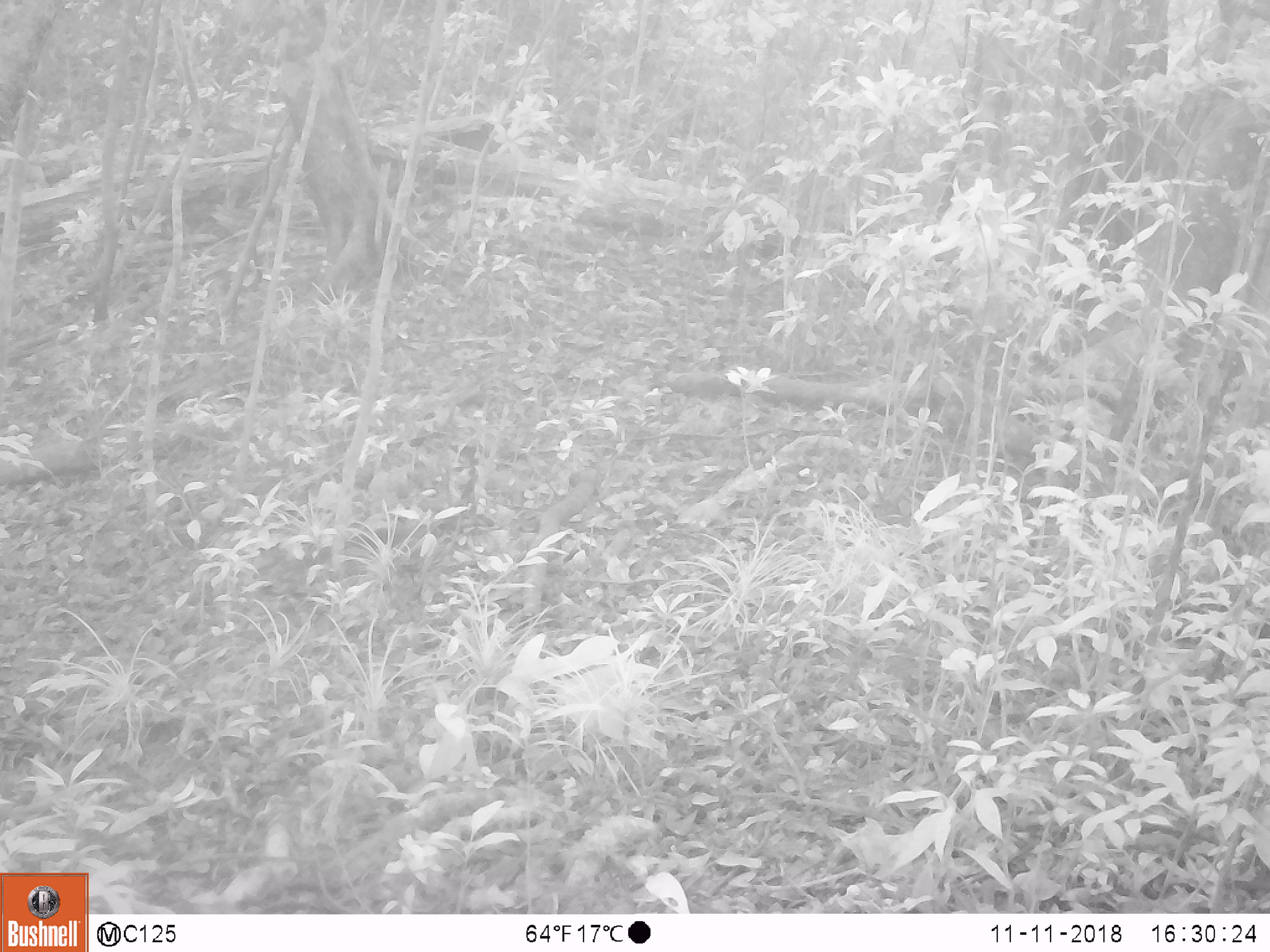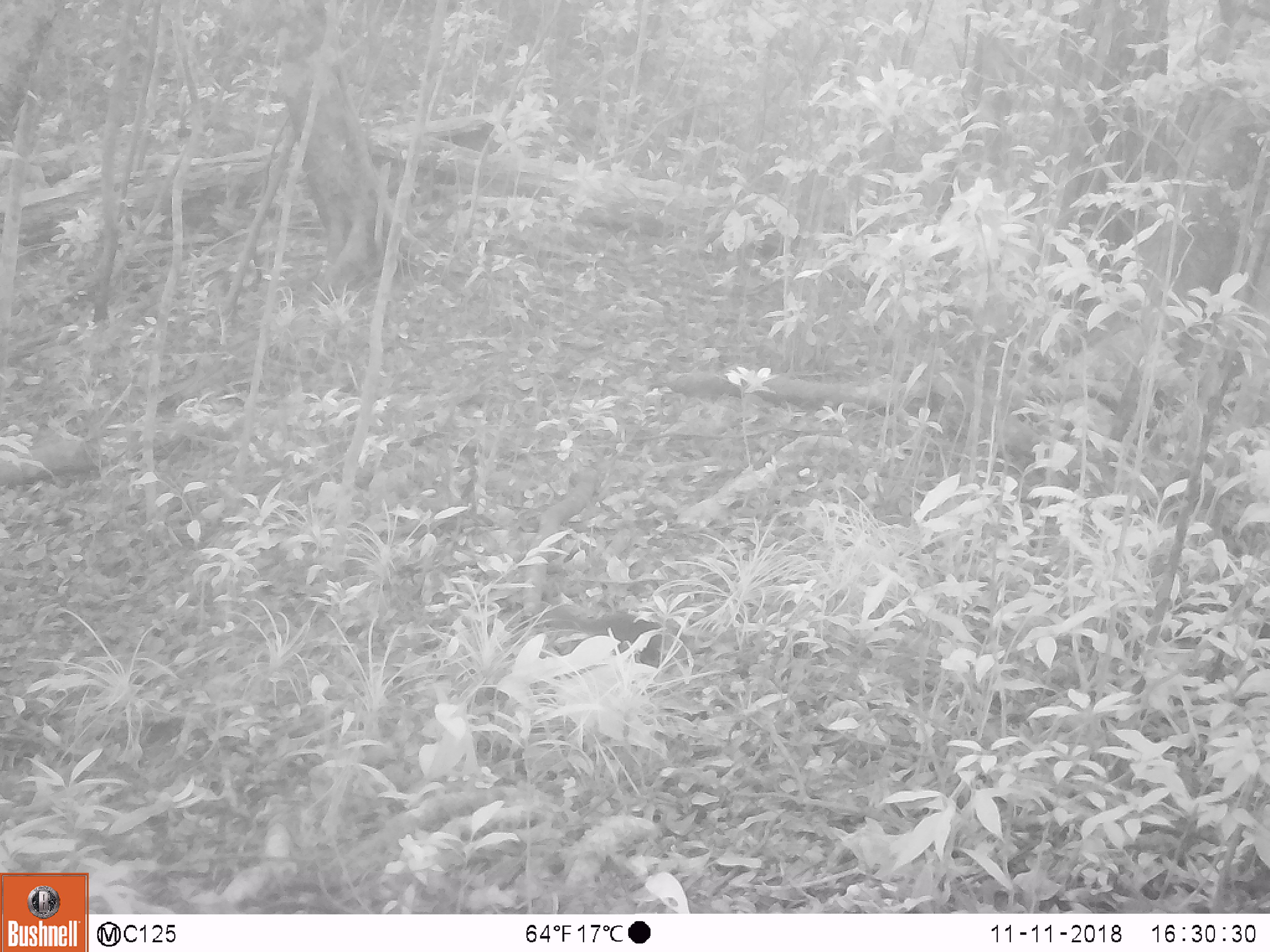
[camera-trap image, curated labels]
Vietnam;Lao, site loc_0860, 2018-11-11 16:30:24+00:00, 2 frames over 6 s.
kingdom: Animalia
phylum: Chordata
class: Mammalia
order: Rodentia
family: Sciuridae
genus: Dremomys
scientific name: Dremomys rufigenis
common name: red-cheeked squirrel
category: red cheeked squirrel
Red cheeked squirrel (red-cheeked squirrel) (Dremomys rufigenis). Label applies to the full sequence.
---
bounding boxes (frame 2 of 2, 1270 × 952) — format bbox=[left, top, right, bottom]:
red cheeked squirrel: bbox=[545, 611, 674, 674]